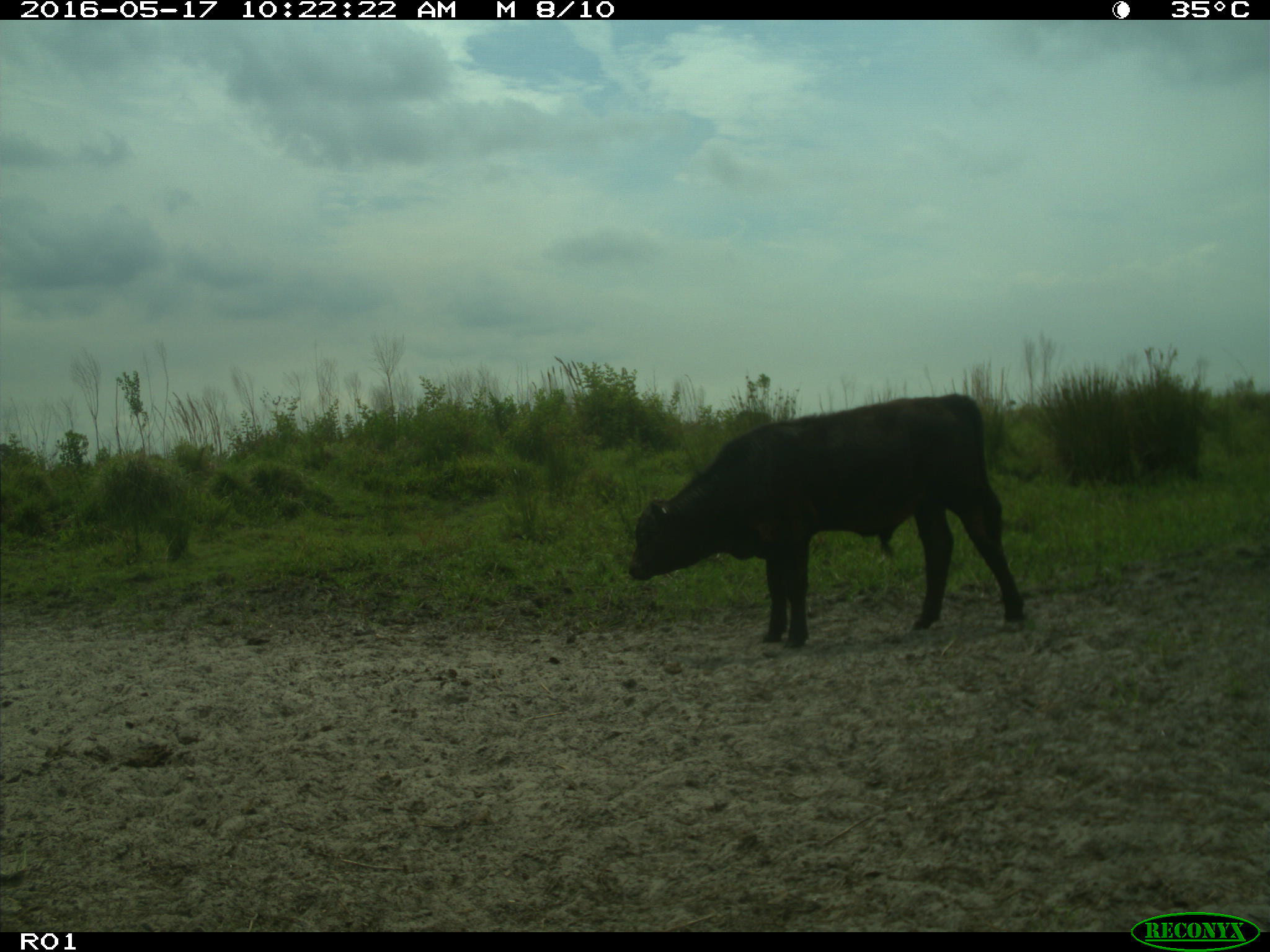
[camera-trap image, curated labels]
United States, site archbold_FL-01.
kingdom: Animalia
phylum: Chordata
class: Mammalia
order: Artiodactyla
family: Bovidae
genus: Bos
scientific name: Bos taurus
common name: domestic cow